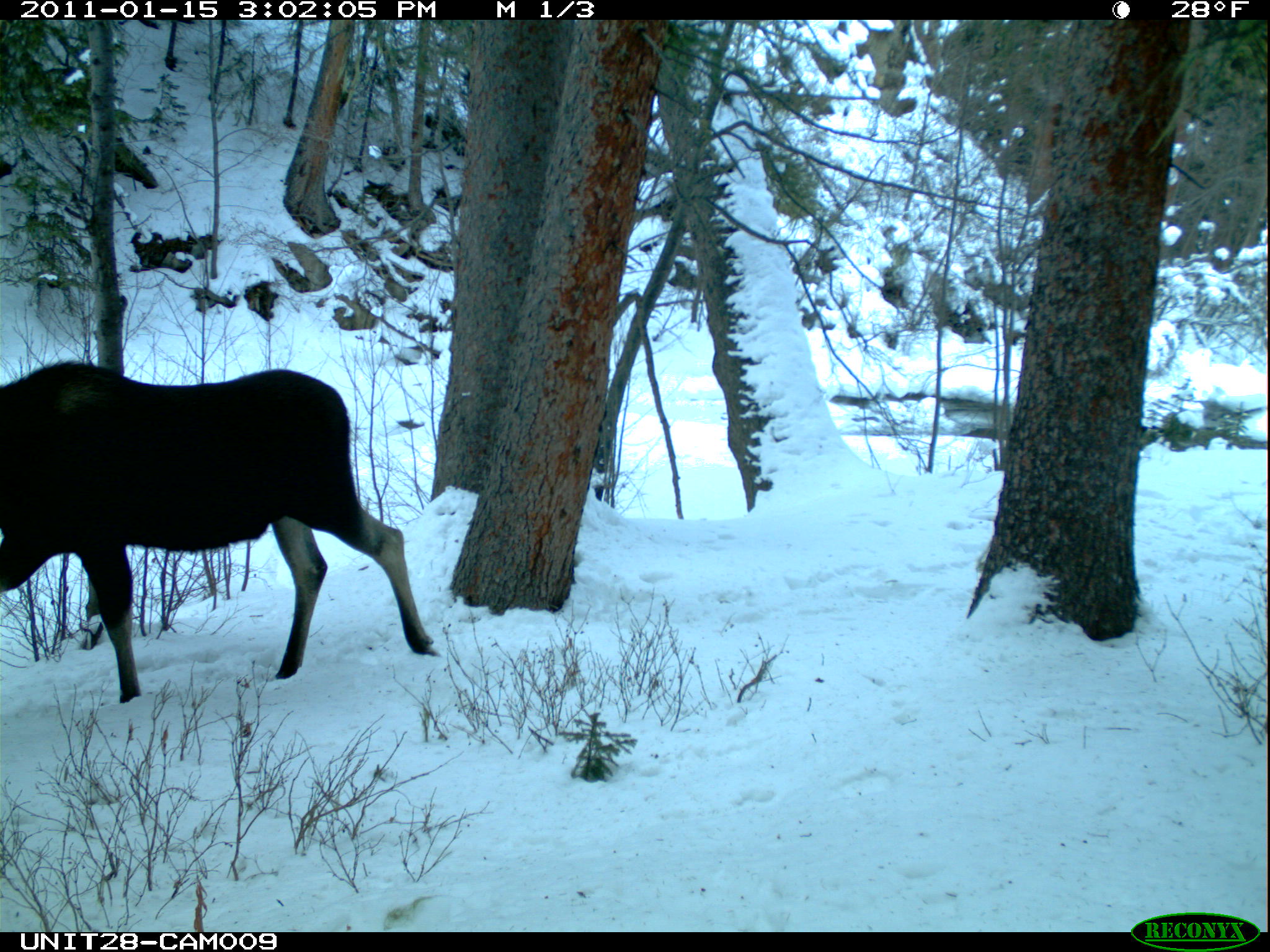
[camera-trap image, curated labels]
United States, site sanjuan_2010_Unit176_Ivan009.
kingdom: Animalia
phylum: Chordata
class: Mammalia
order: Artiodactyla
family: Cervidae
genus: Alces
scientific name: Alces alces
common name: moose